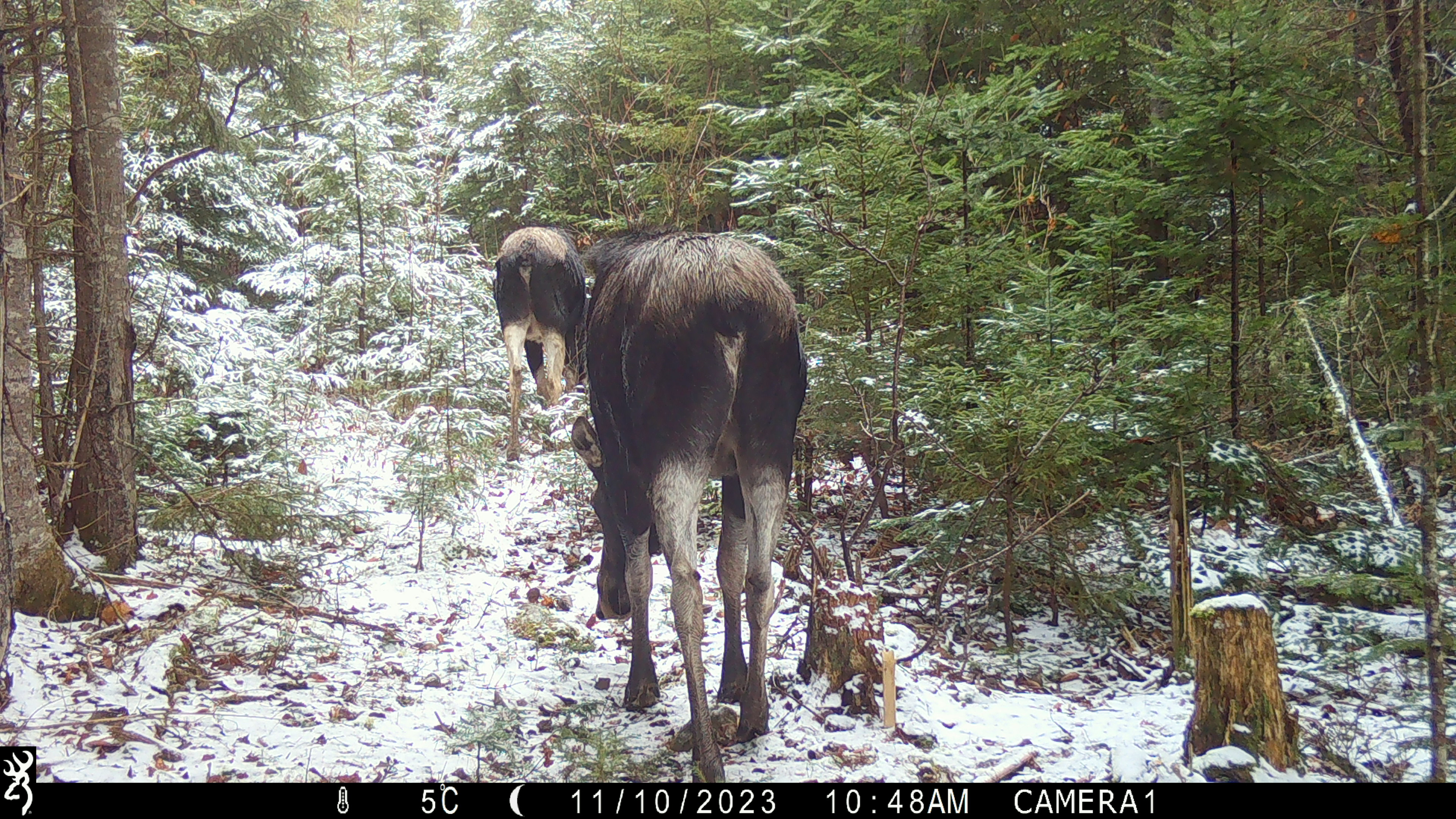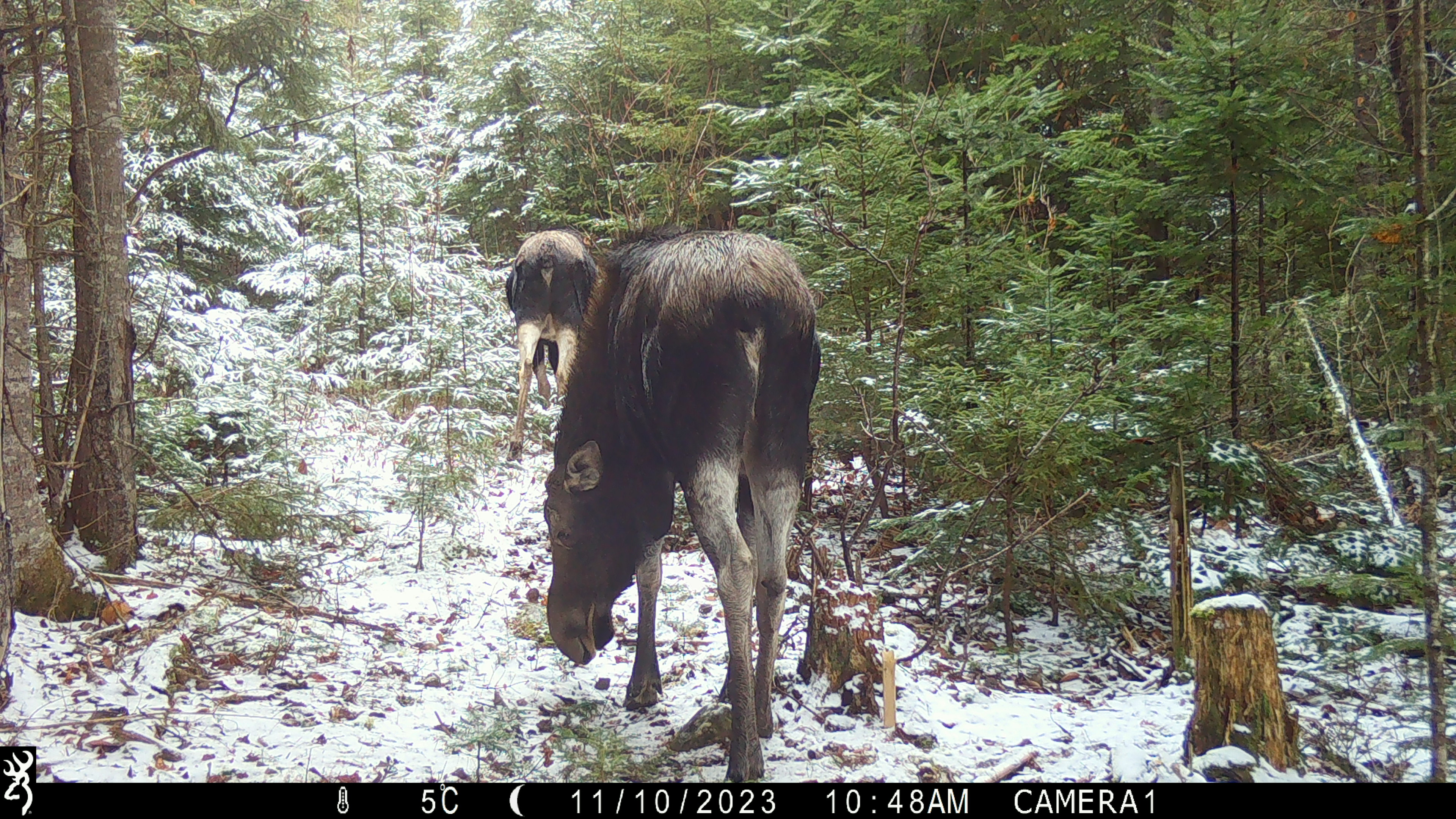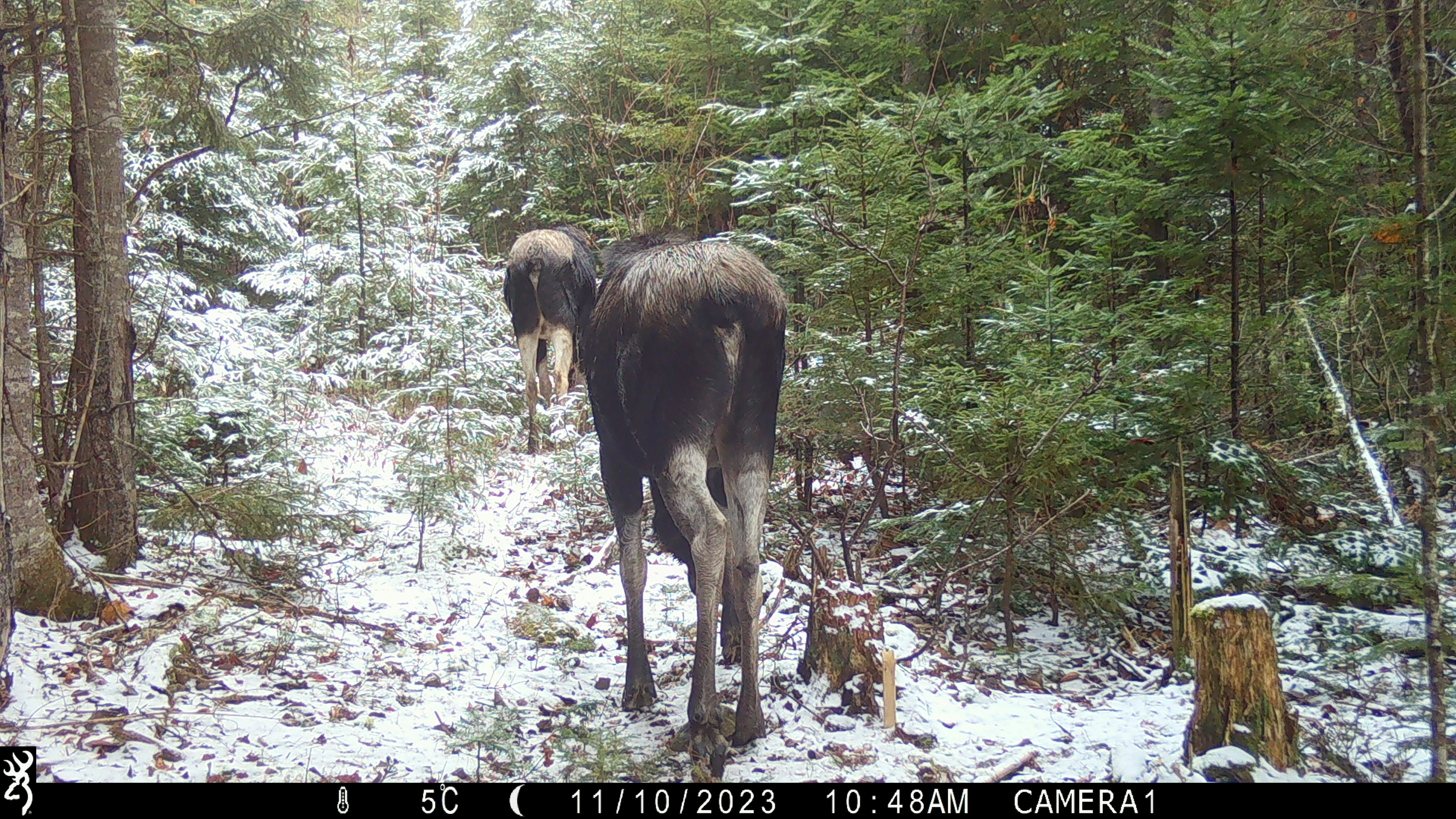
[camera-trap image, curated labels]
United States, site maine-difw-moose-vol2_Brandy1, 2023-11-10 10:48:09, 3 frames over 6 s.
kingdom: Animalia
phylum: Chordata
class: Mammalia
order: Artiodactyla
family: Cervidae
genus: Alces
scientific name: Alces alces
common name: moose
Moose (Alces alces).